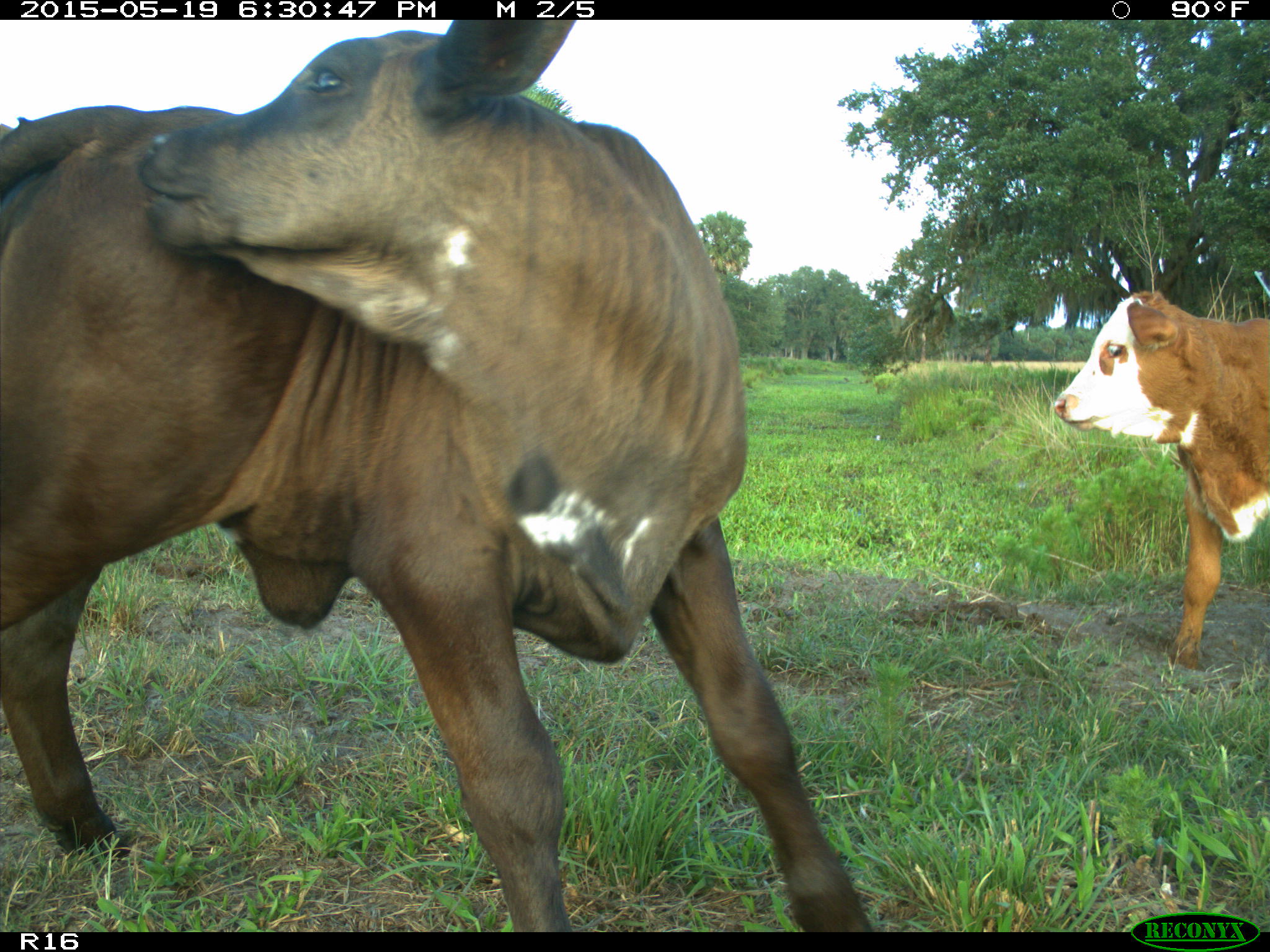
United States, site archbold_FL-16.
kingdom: Animalia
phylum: Chordata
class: Mammalia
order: Artiodactyla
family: Bovidae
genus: Bos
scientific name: Bos taurus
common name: domestic cow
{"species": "Bos taurus (domestic cow)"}